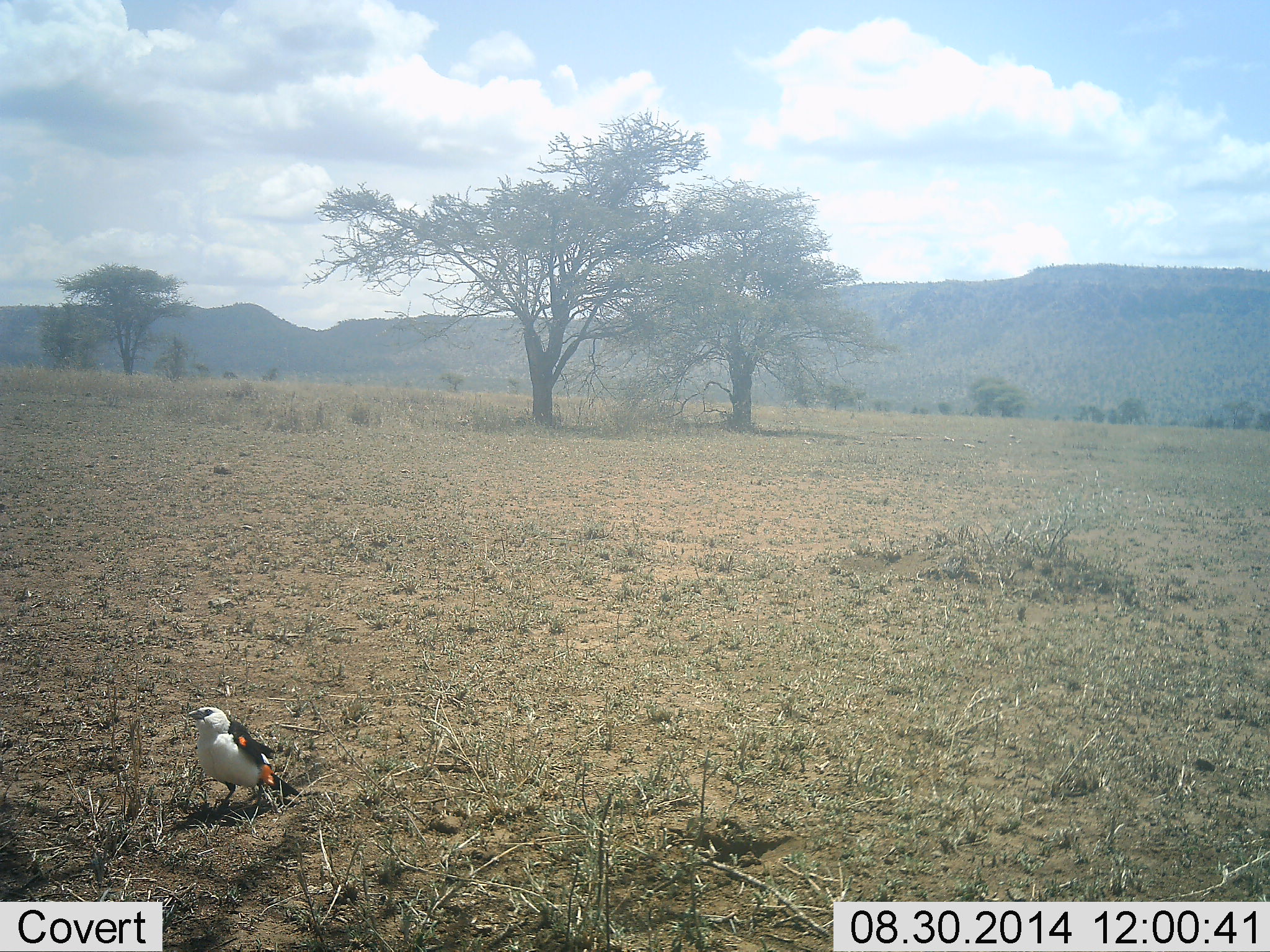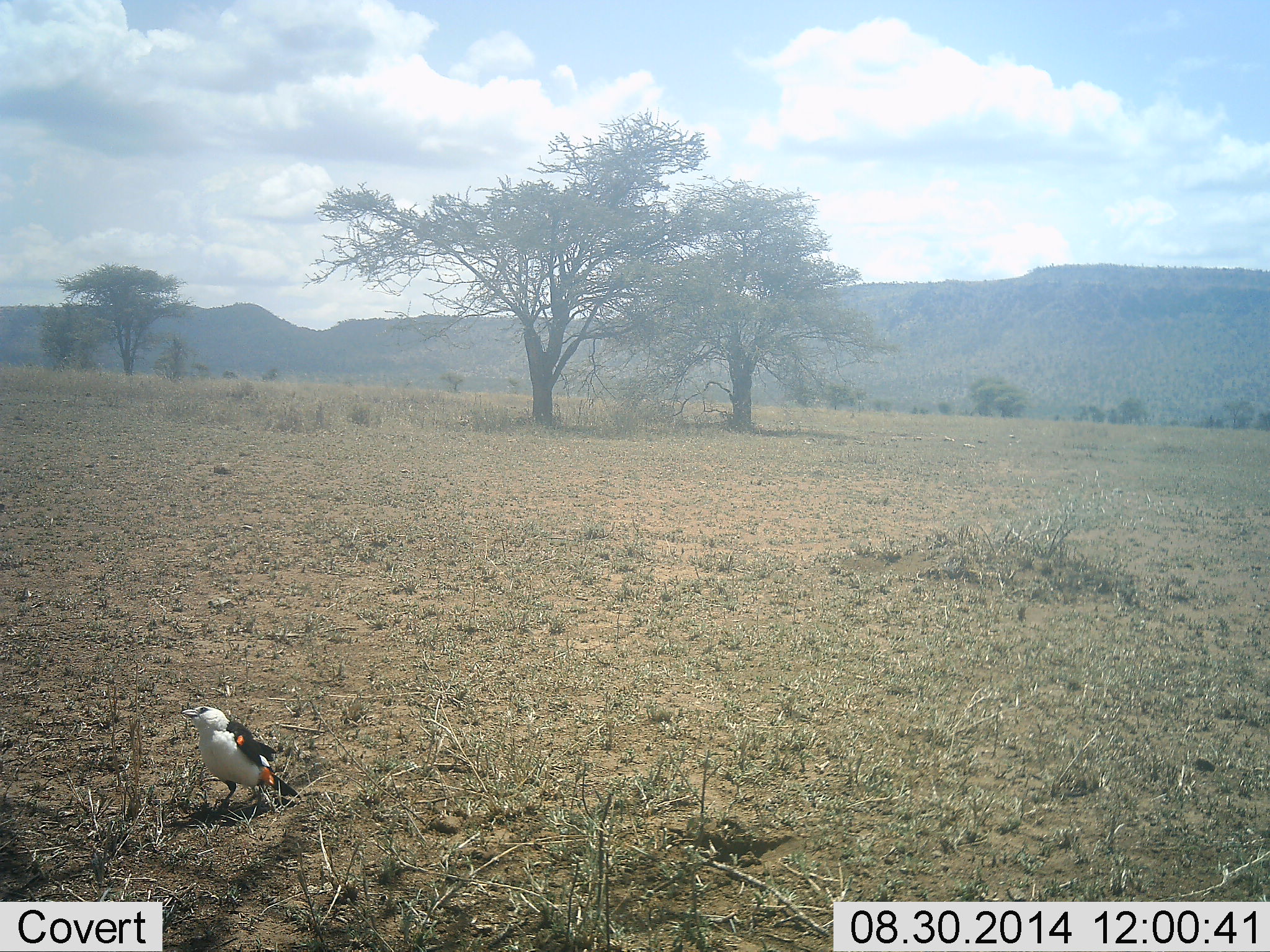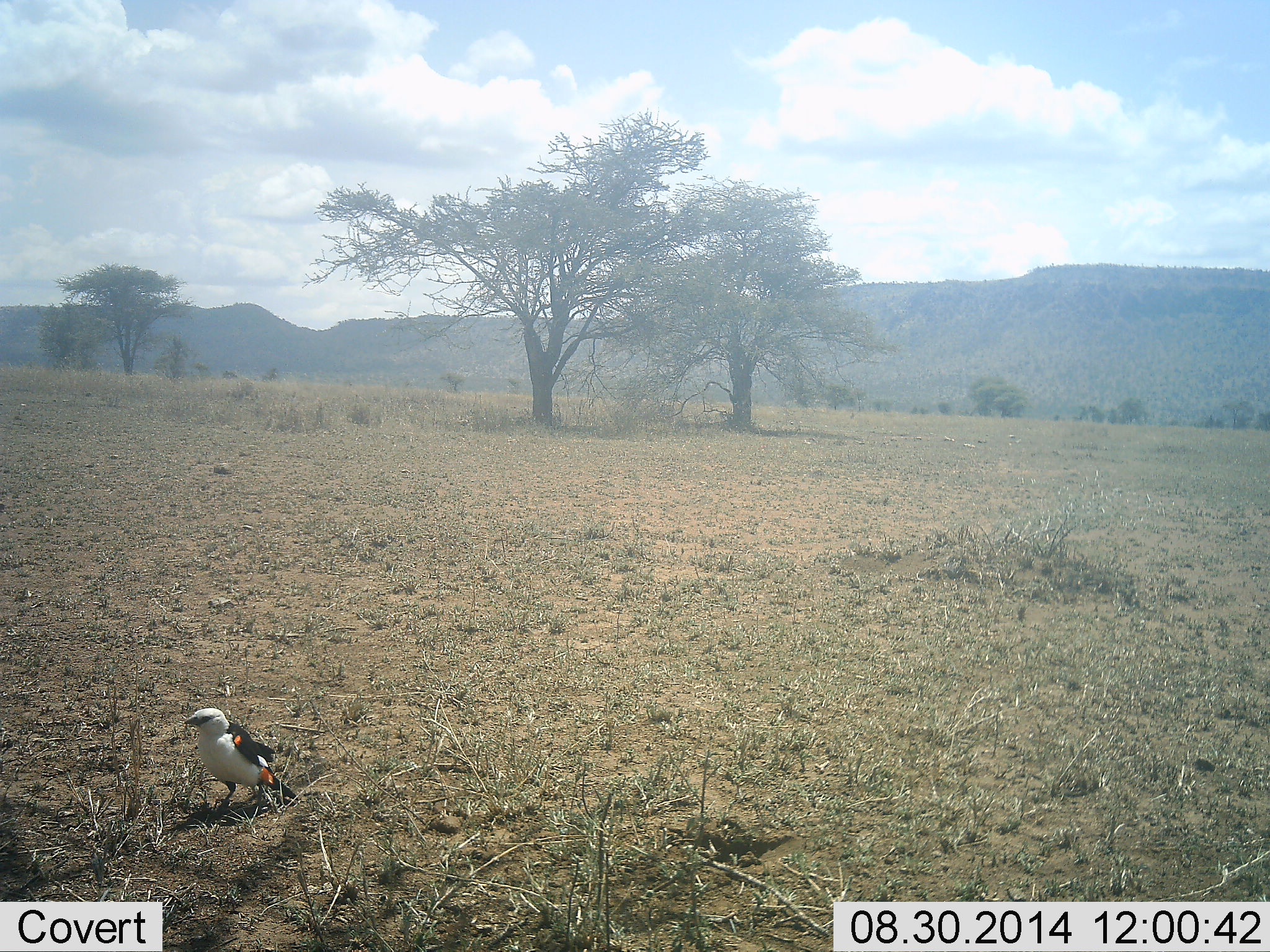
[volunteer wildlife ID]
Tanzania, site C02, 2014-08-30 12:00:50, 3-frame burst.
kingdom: Animalia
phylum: Chordata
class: Aves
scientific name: Aves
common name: bird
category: otherbird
Otherbird (bird) (Aves), count 1. Behavior (volunteer vote fractions): standing 100%, resting 0%, moving 0%, interacting 10%. Young present (vote fraction): 0%. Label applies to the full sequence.